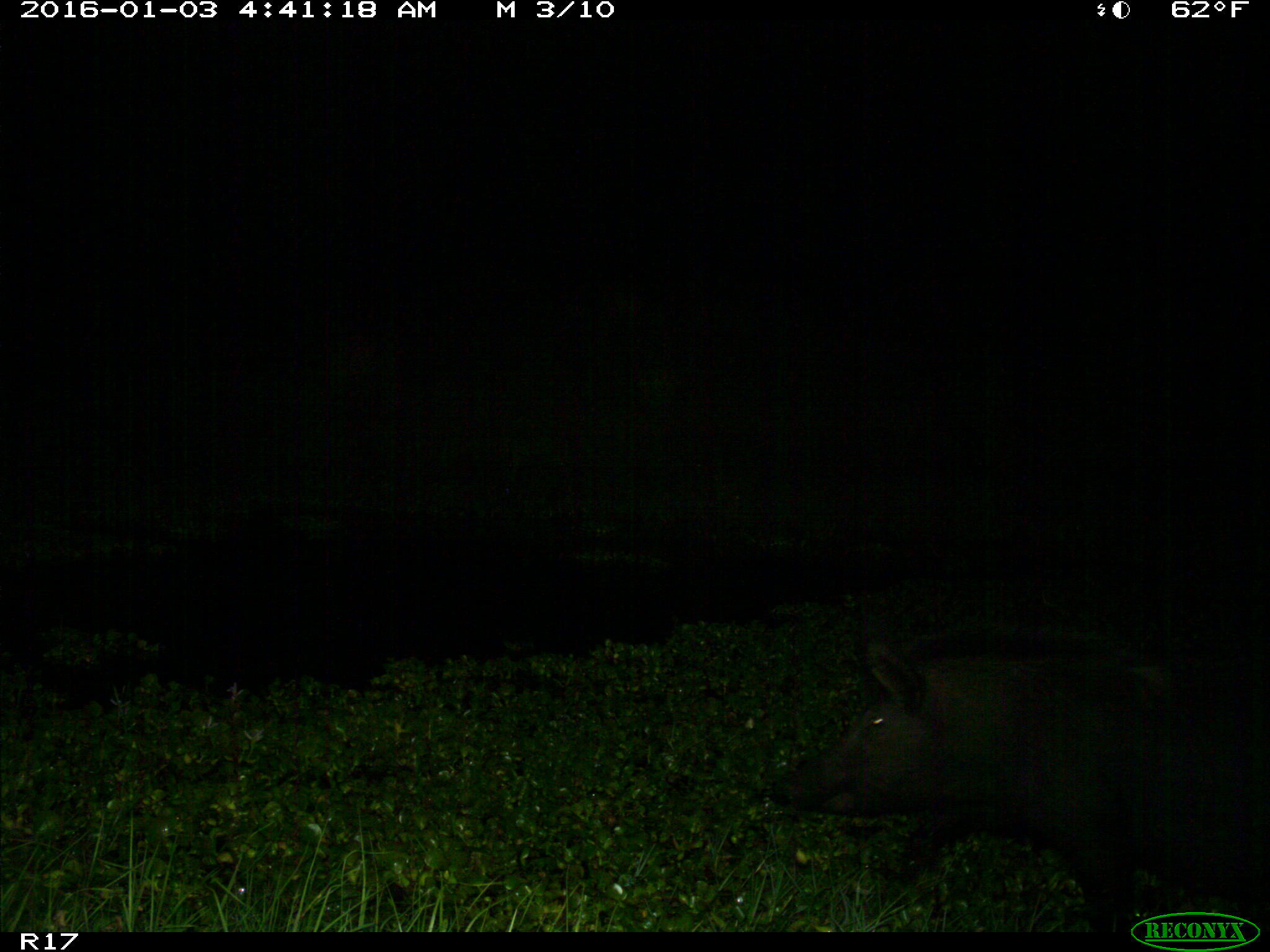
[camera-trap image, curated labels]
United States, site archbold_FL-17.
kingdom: Animalia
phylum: Chordata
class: Mammalia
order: Artiodactyla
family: Suidae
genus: Sus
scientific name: Sus scrofa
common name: wild boar